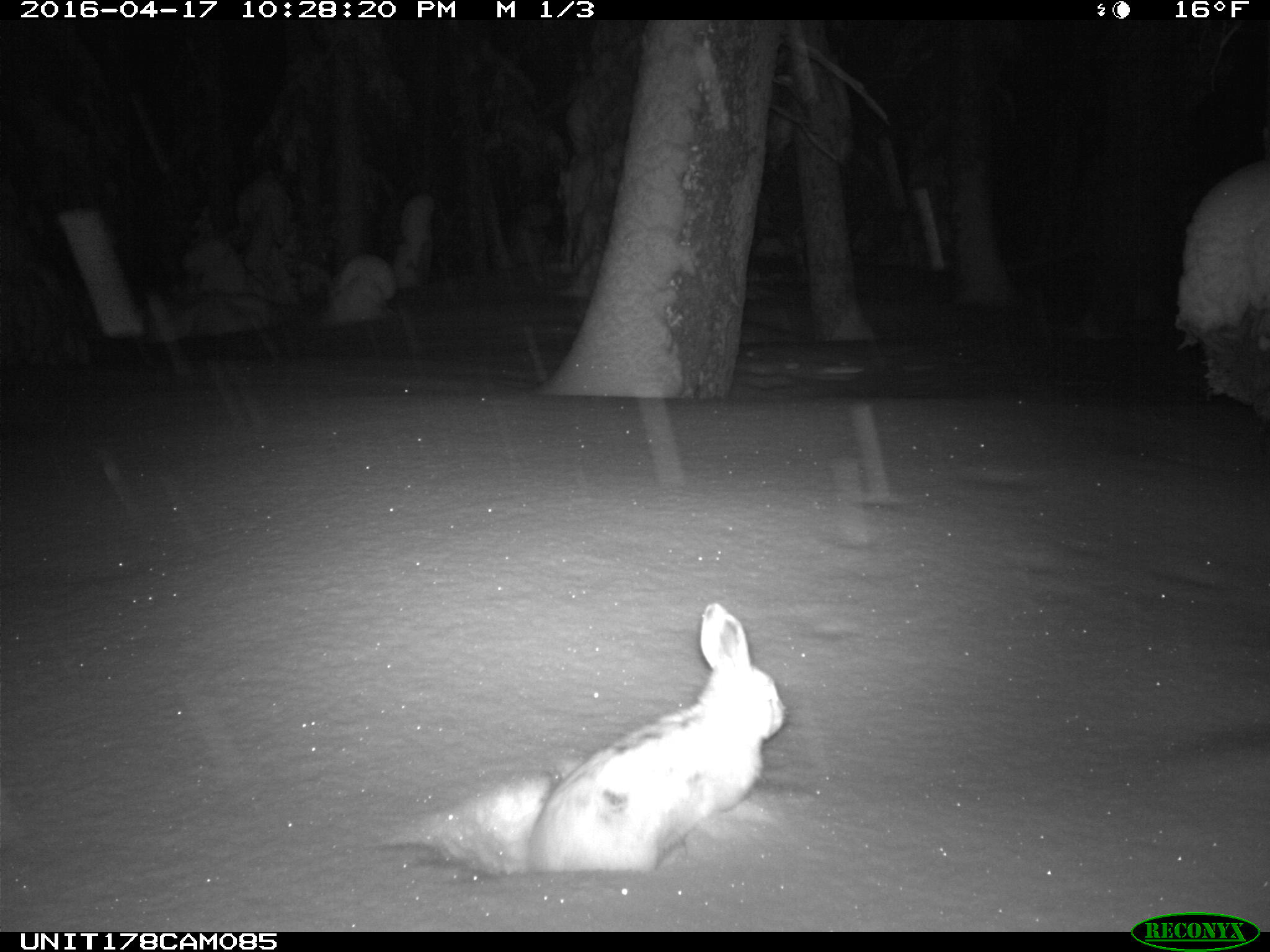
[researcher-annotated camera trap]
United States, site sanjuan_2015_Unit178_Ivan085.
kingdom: Animalia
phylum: Chordata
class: Mammalia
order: Lagomorpha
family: Leporidae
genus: Lepus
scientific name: Lepus americanus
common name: snowshoe hare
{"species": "Lepus americanus (snowshoe hare)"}